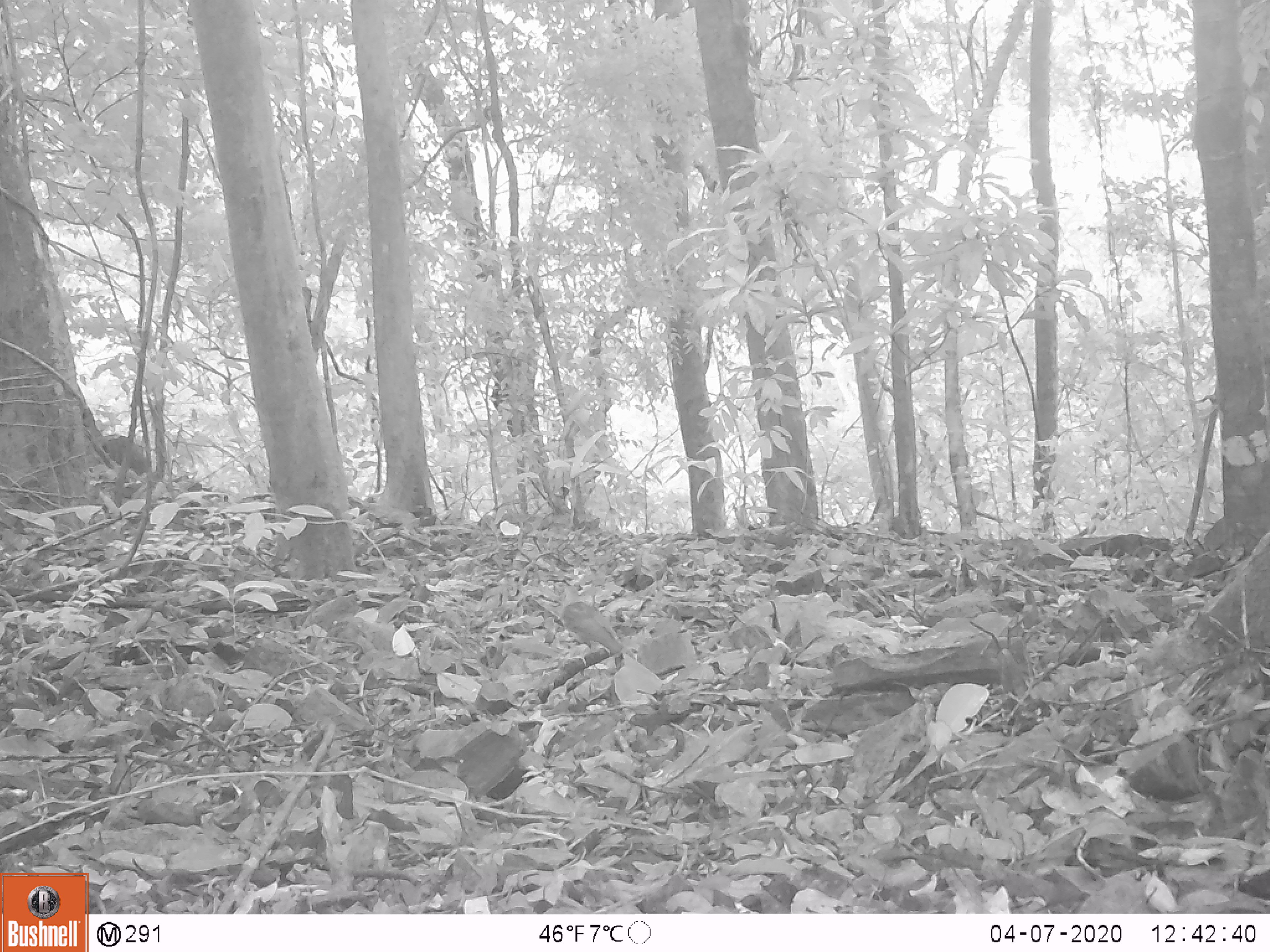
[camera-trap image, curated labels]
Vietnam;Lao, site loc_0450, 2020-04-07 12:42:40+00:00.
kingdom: Animalia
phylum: Chordata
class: Aves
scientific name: Aves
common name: bird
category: unidentified bird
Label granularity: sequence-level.